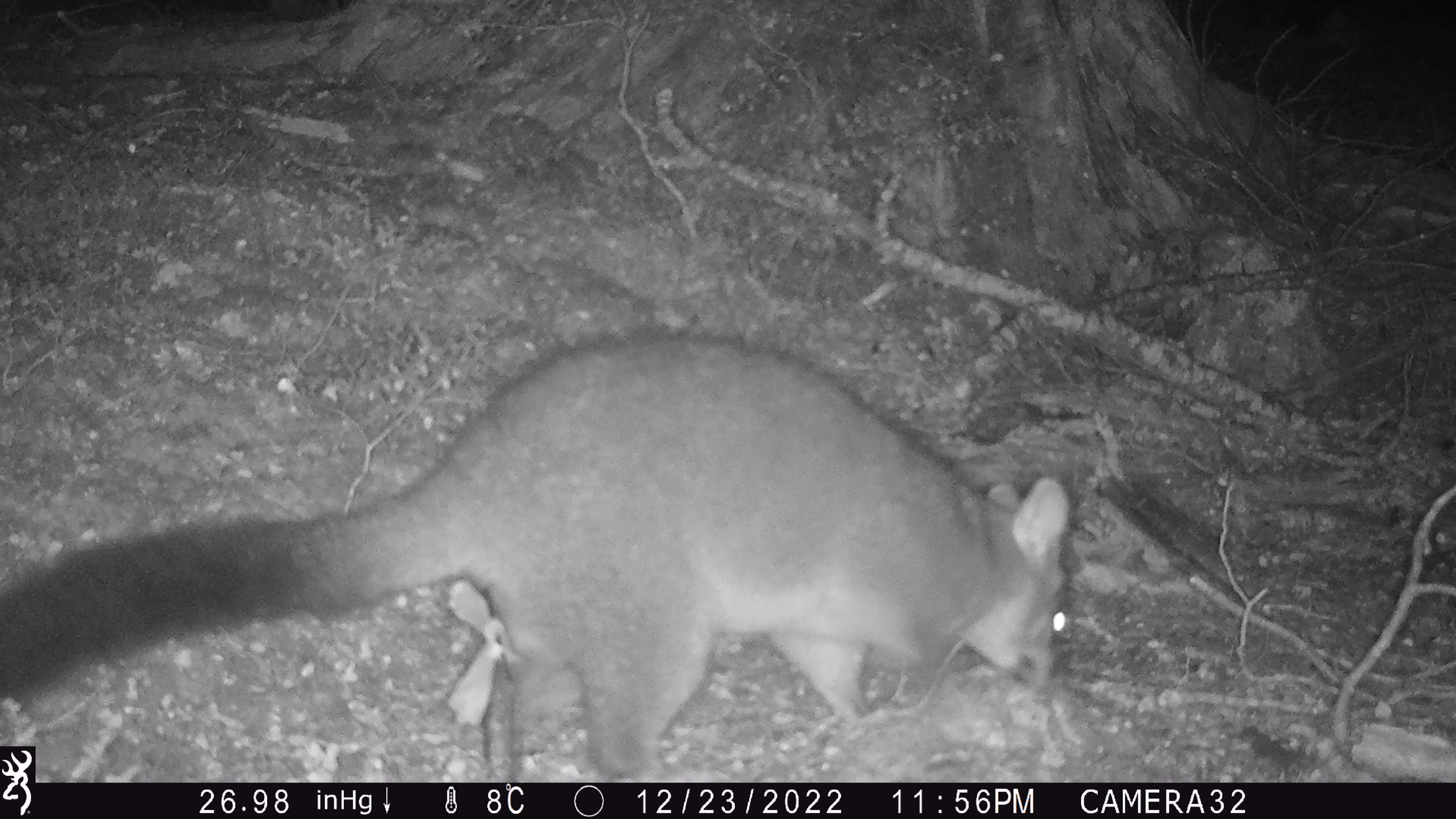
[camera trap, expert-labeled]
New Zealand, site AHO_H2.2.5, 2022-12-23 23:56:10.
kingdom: Animalia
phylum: Chordata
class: Mammalia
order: Diprotodontia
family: Phalangeridae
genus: Trichosurus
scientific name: Trichosurus vulpecula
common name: common brushtail possum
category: possum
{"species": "possum (common brushtail possum) (Trichosurus vulpecula)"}